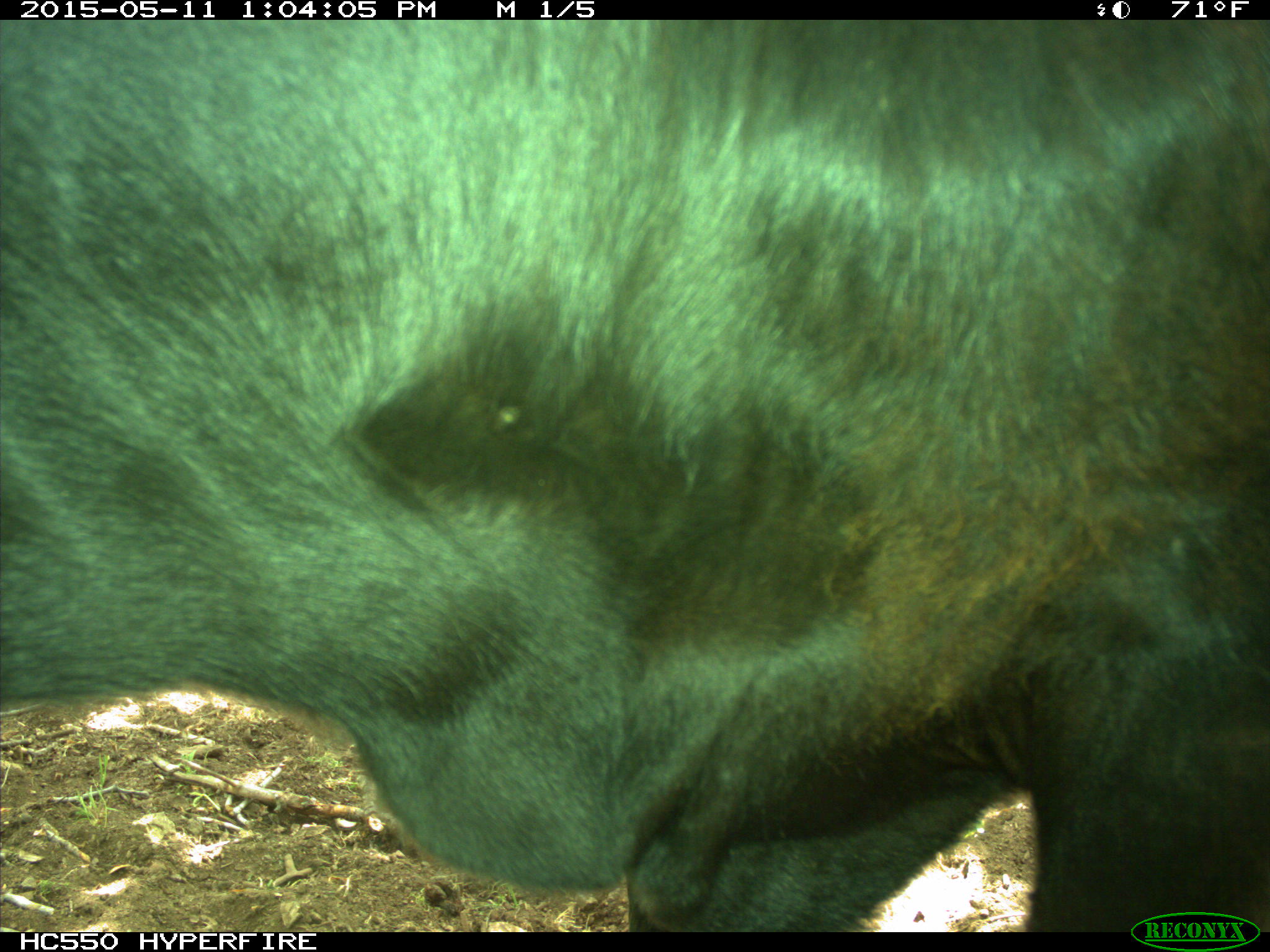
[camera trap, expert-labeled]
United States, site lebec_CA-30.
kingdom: Animalia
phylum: Chordata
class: Mammalia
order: Artiodactyla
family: Bovidae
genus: Bos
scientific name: Bos taurus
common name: domestic cow